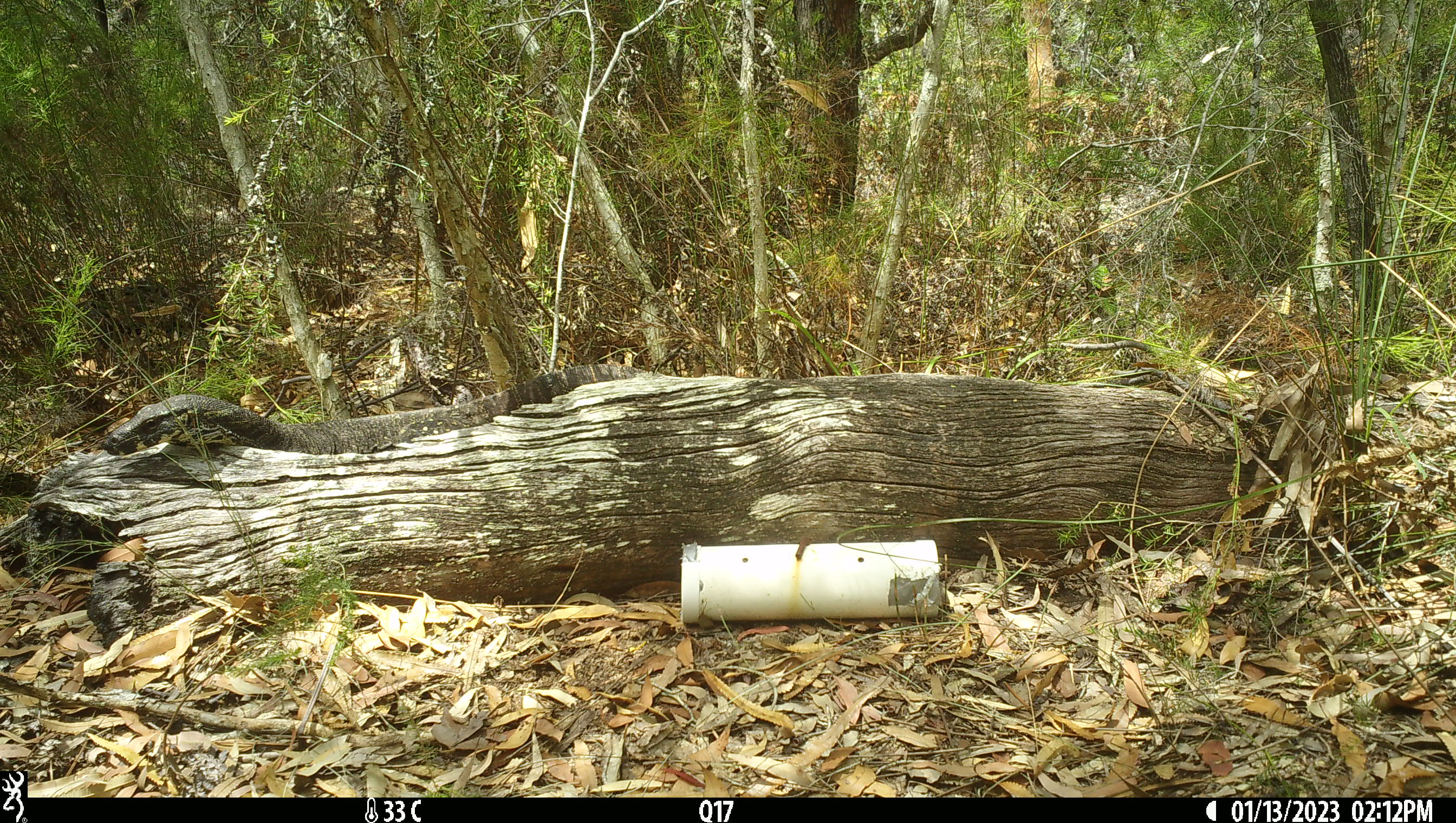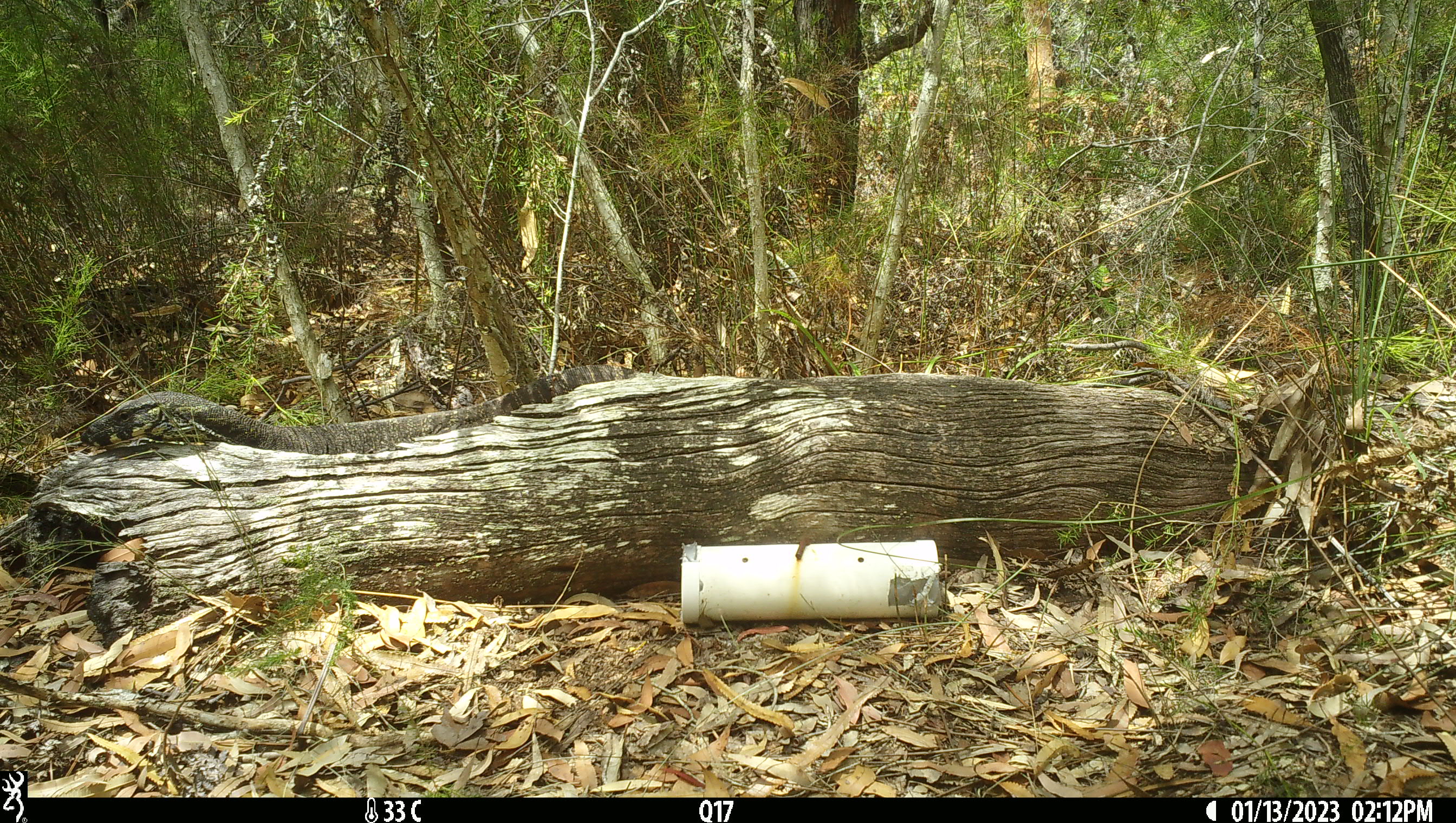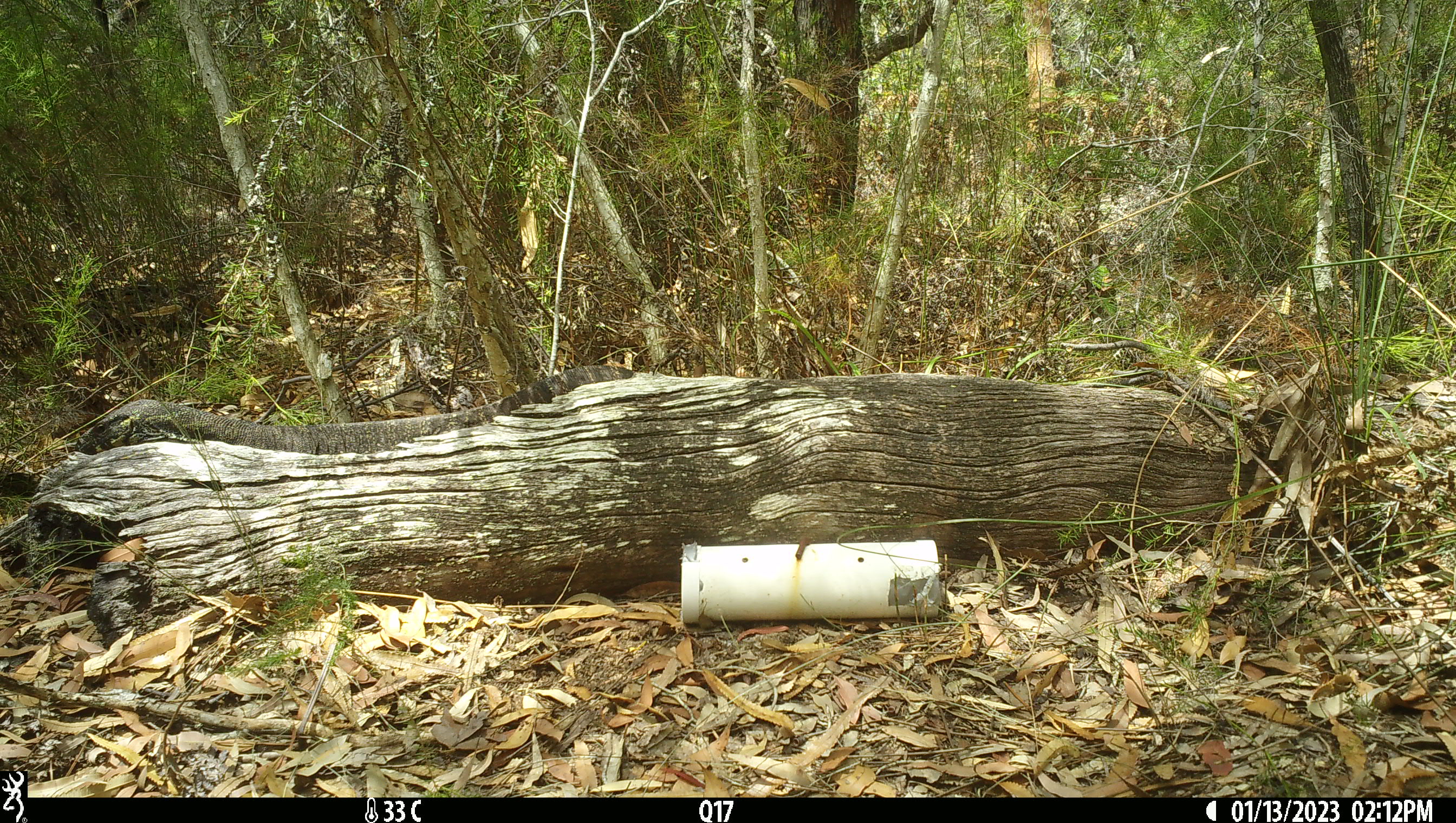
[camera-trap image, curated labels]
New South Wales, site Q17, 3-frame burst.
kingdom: Animalia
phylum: Chordata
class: Reptilia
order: Squamata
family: Varanidae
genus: Varanus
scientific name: Varanus varius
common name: lace monitor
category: goanna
Goanna (lace monitor) (Varanus varius).